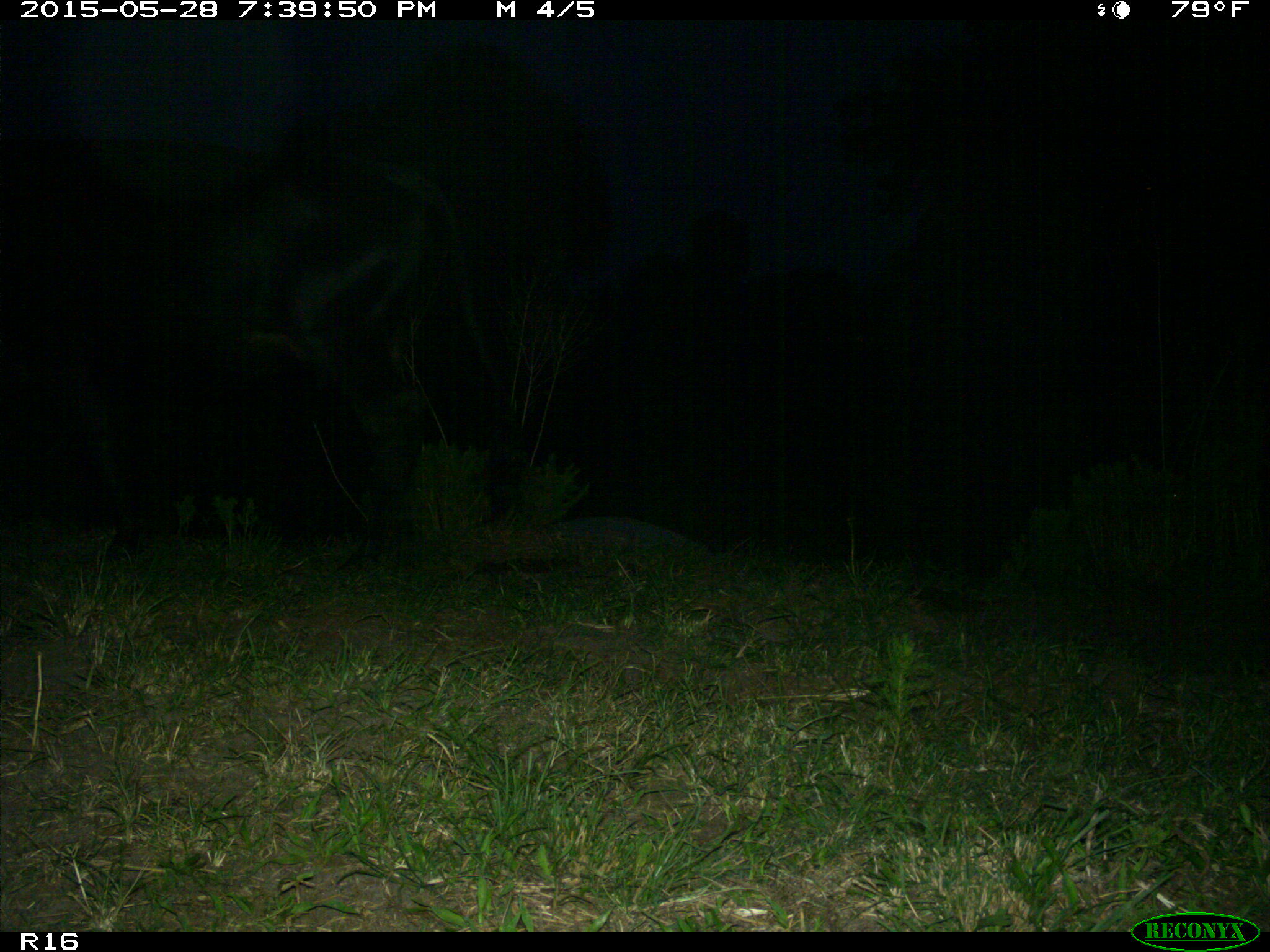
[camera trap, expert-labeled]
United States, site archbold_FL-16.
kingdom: Animalia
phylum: Chordata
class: Mammalia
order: Artiodactyla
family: Bovidae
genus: Bos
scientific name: Bos taurus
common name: domestic cow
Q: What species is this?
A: Bos taurus (domestic cow).